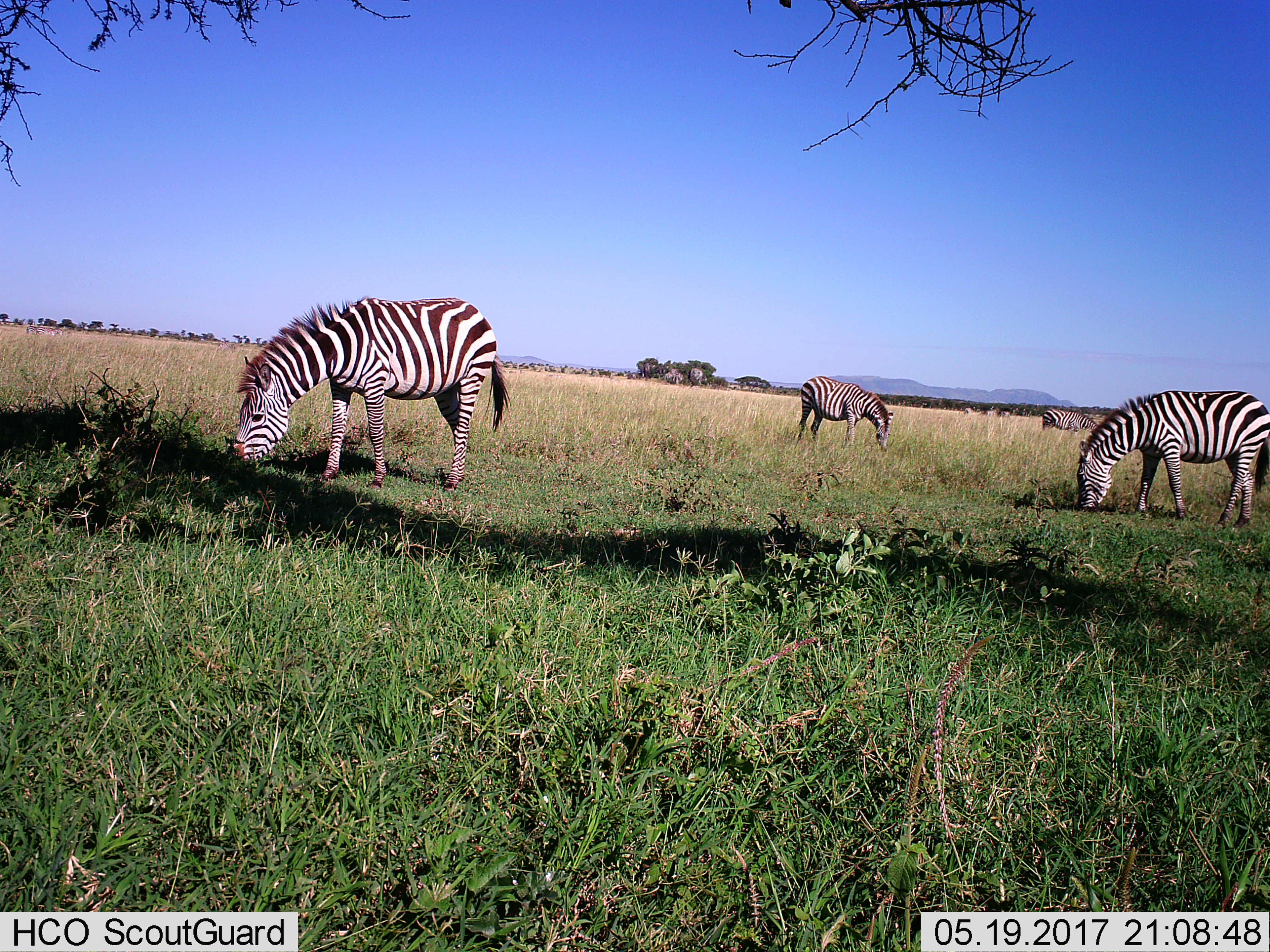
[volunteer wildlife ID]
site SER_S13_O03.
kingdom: Animalia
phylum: Chordata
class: Mammalia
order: Perissodactyla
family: Equidae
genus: Equus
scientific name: Equus quagga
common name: plains zebra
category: zebraplains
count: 4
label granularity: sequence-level